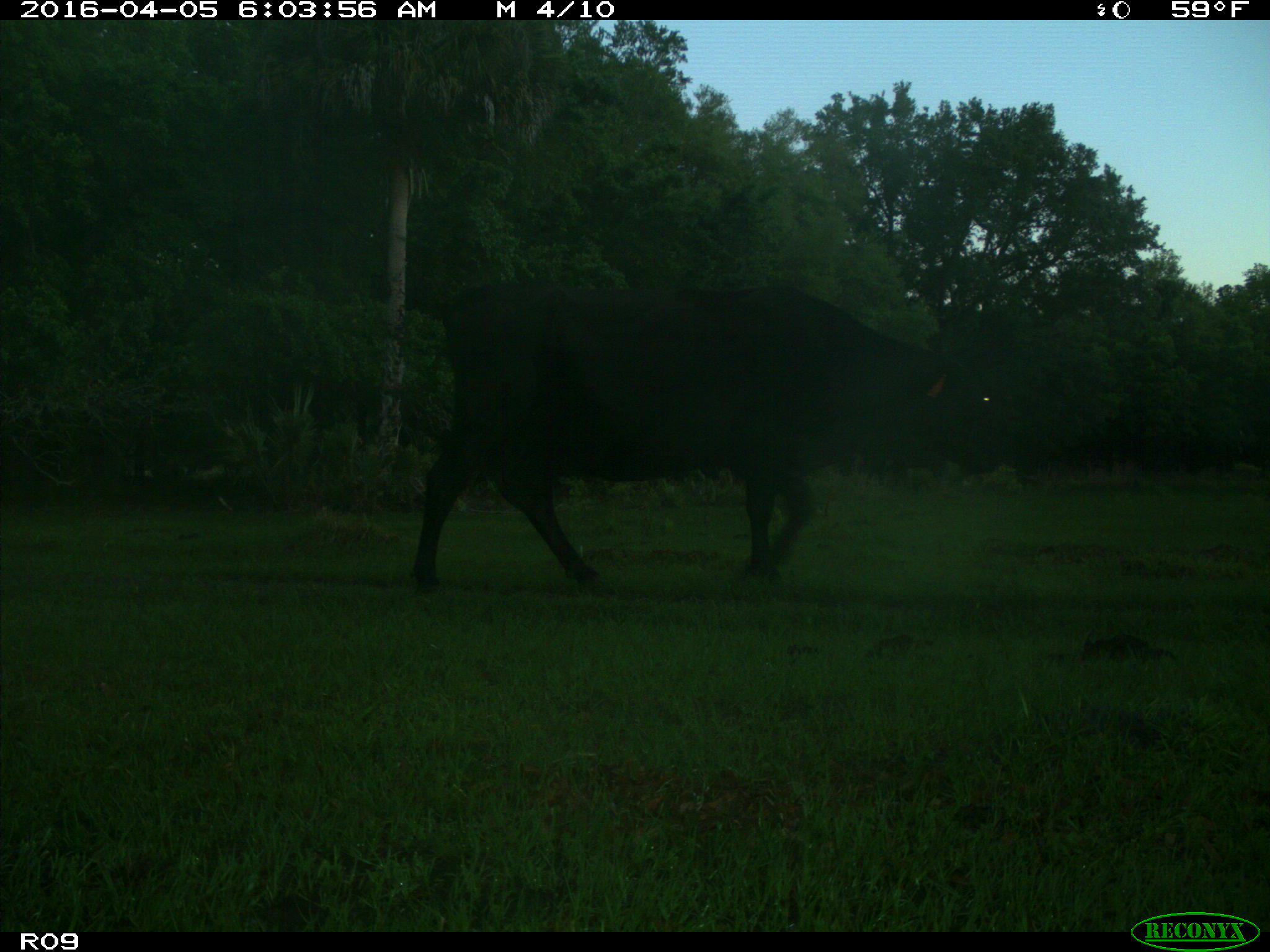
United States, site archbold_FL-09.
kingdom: Animalia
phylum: Chordata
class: Mammalia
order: Artiodactyla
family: Bovidae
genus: Bos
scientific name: Bos taurus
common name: domestic cow